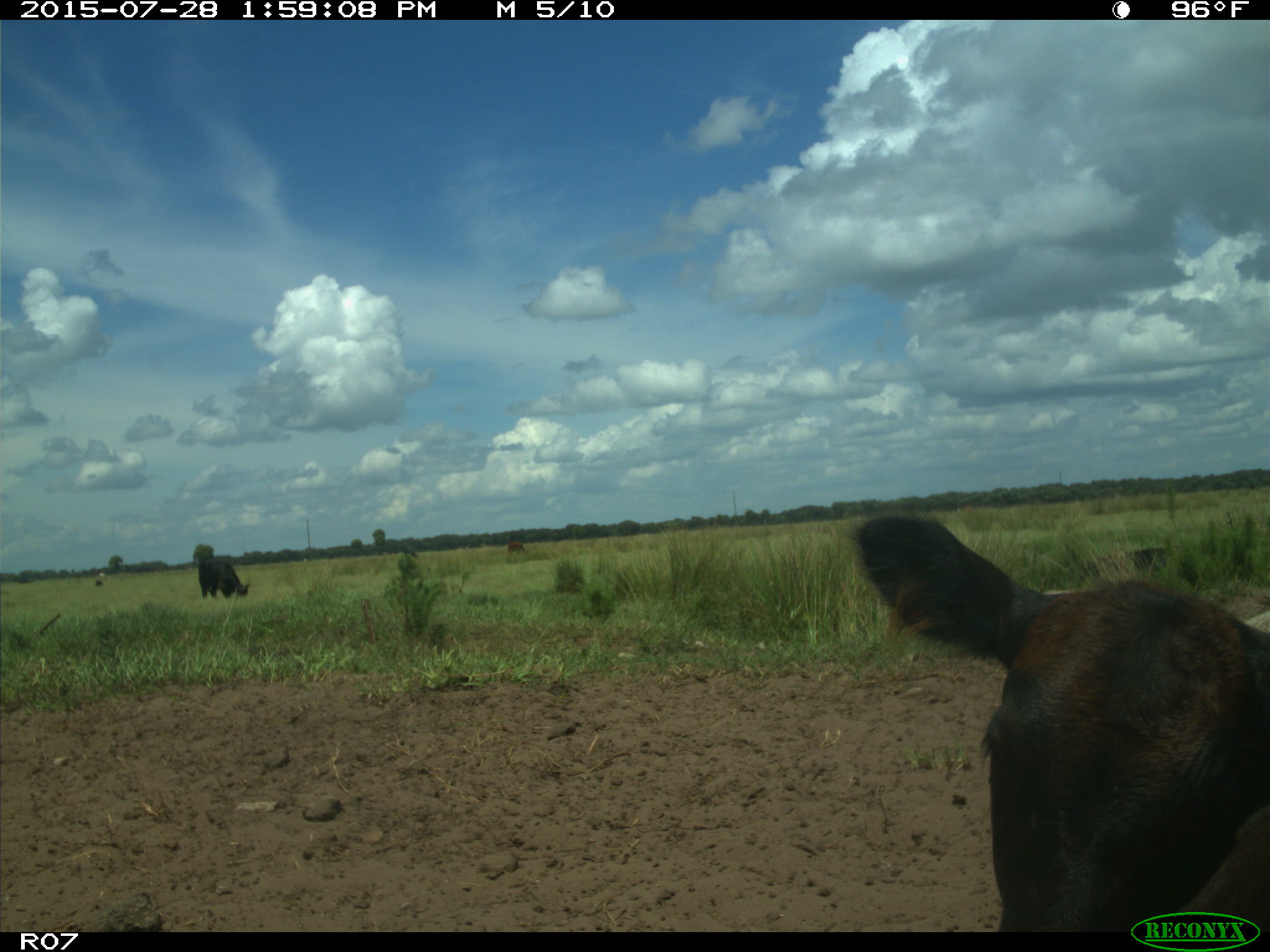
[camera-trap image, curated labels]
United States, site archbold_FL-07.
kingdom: Animalia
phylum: Chordata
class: Mammalia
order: Artiodactyla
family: Bovidae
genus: Bos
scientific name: Bos taurus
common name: domestic cow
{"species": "Bos taurus (domestic cow)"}